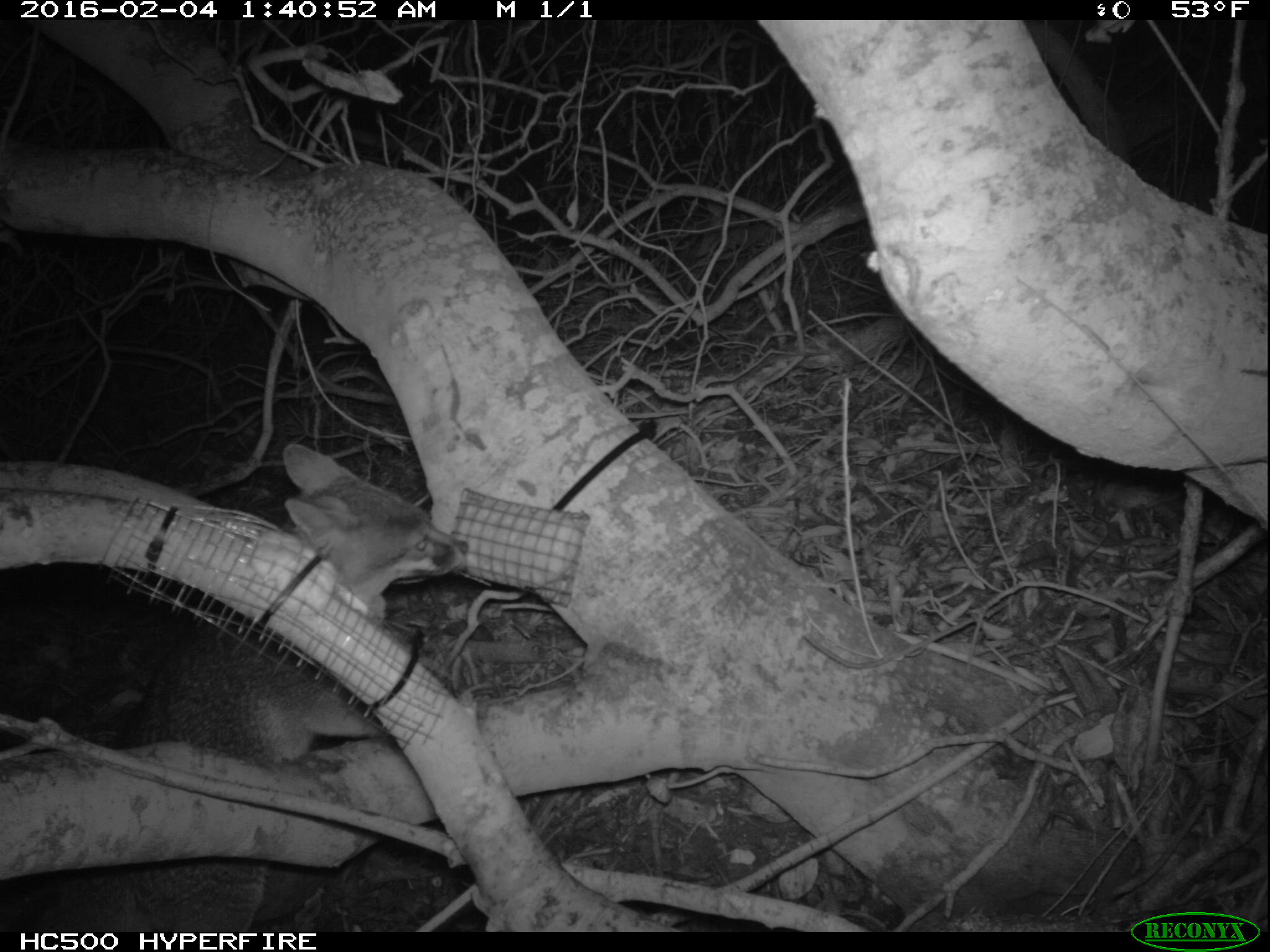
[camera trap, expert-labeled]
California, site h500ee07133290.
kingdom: Animalia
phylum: Chordata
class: Mammalia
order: Carnivora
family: Canidae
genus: Urocyon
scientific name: Urocyon littoralis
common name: island fox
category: fox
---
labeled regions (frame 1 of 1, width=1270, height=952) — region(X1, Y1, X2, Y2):
fox: region(0, 443, 469, 930)